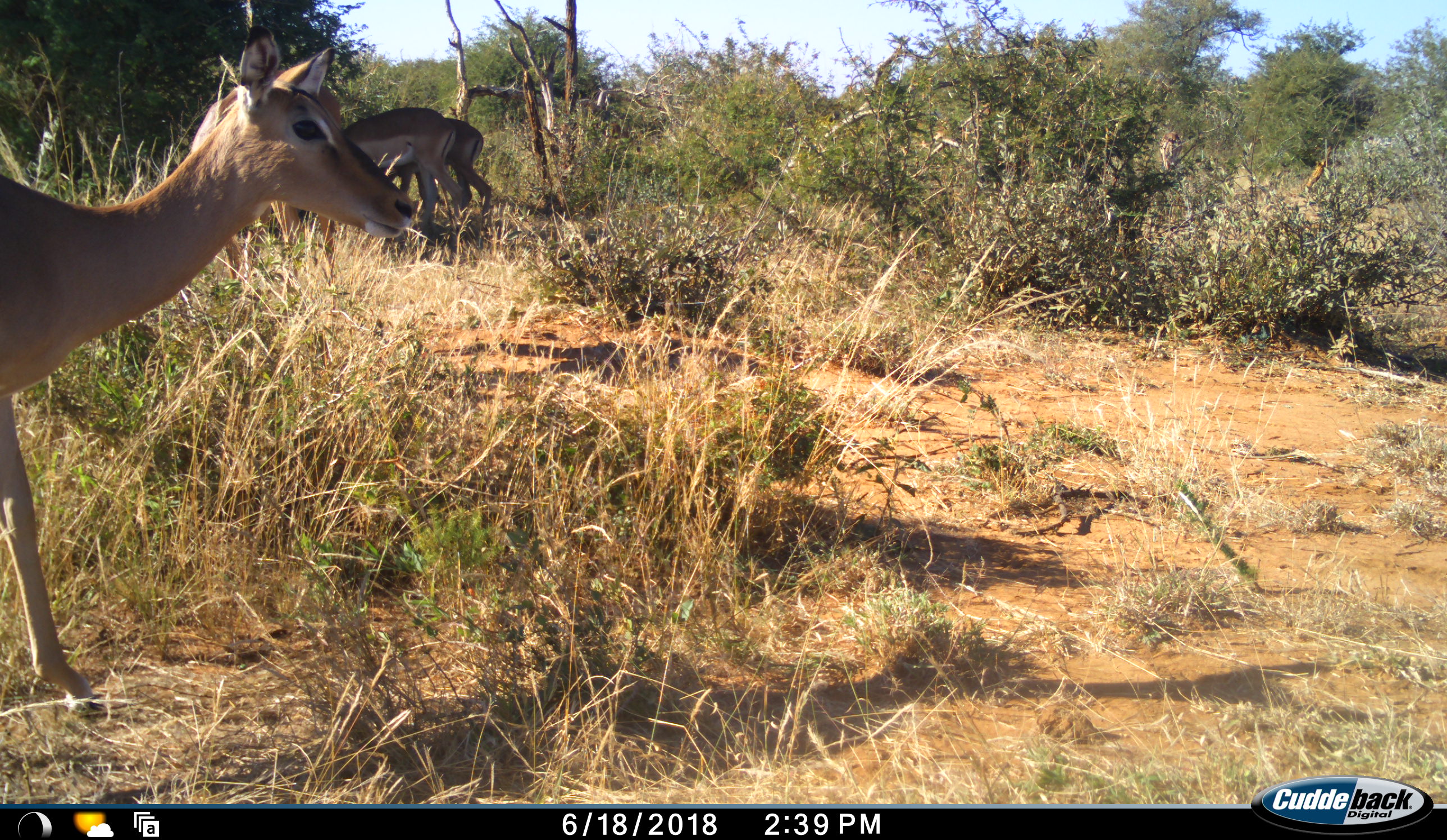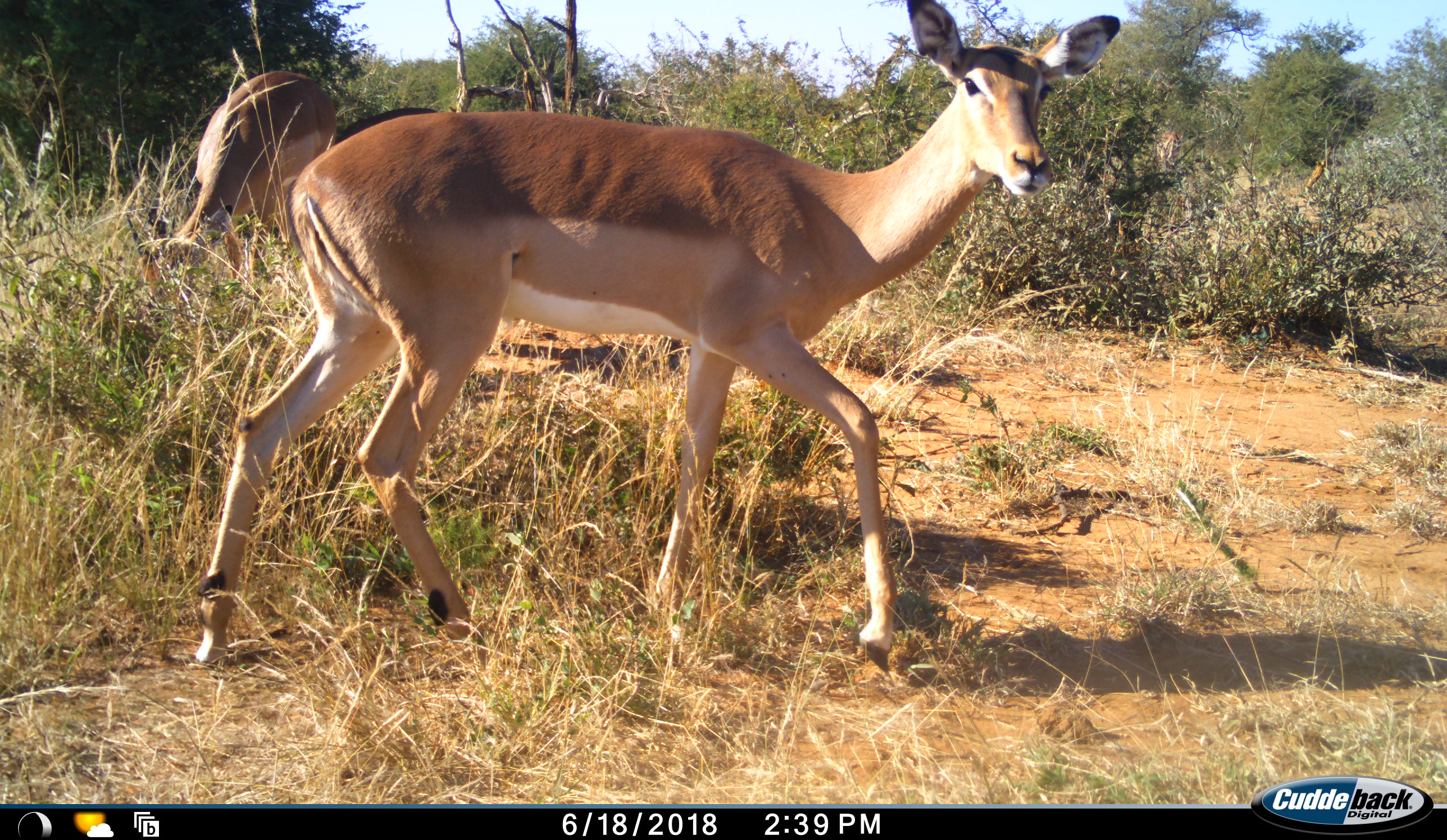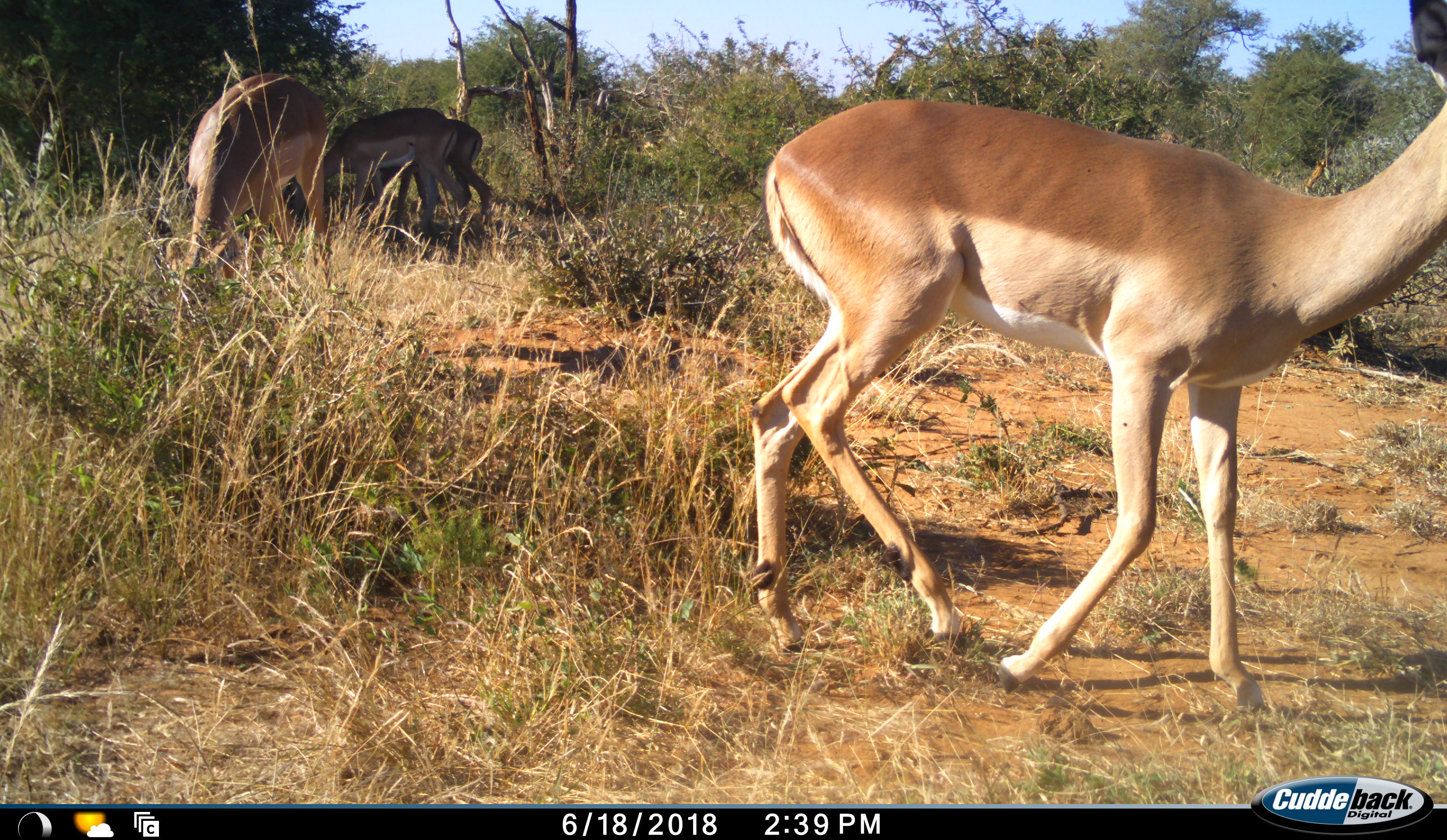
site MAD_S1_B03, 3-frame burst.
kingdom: Animalia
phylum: Chordata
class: Mammalia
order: Artiodactyla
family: Bovidae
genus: Aepyceros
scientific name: Aepyceros melampus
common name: impala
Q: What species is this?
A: Impala (Aepyceros melampus).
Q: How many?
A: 4.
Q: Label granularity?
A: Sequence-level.